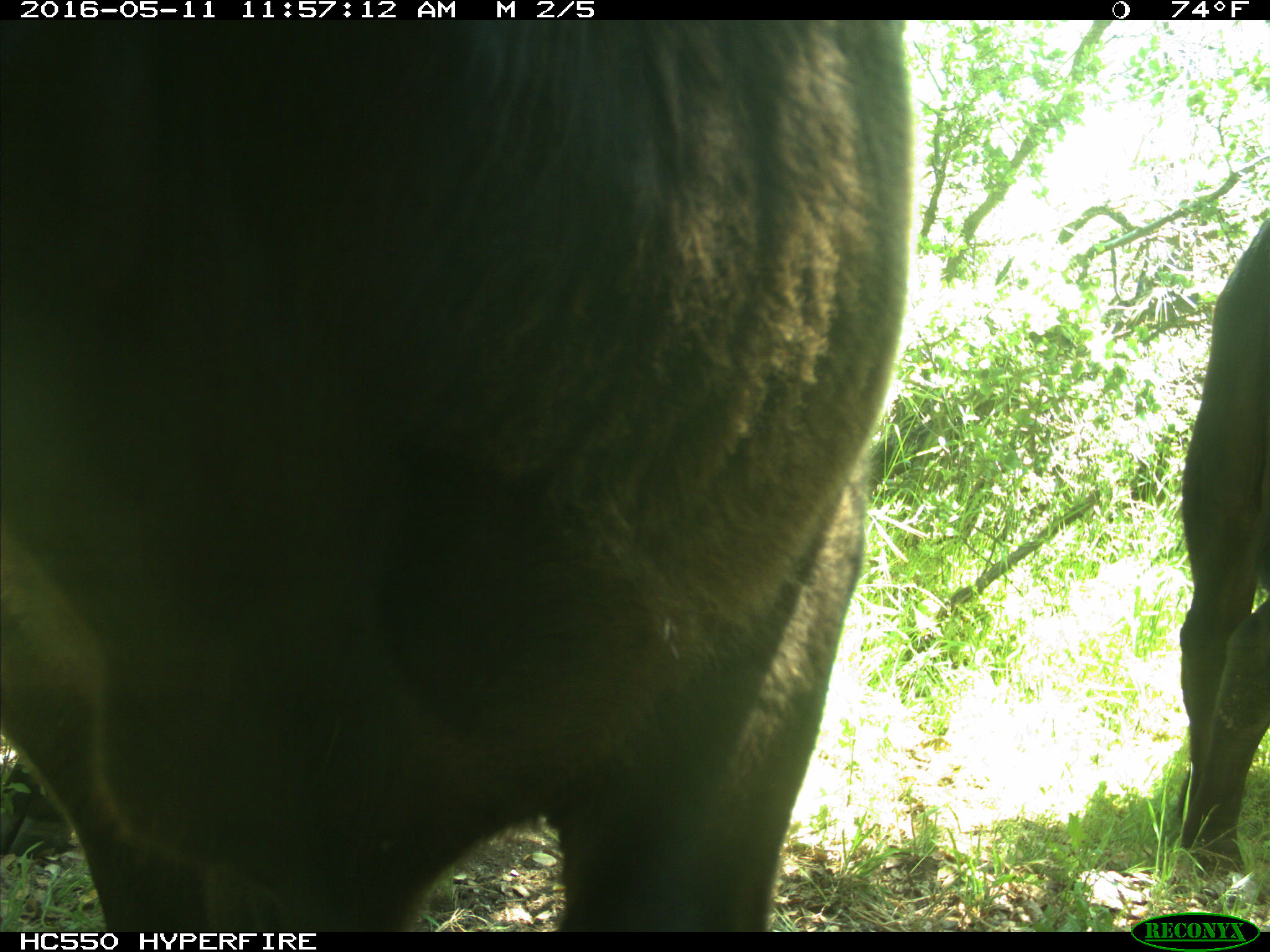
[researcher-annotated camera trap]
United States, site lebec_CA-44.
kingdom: Animalia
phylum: Chordata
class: Mammalia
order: Artiodactyla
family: Bovidae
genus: Bos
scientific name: Bos taurus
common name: domestic cow